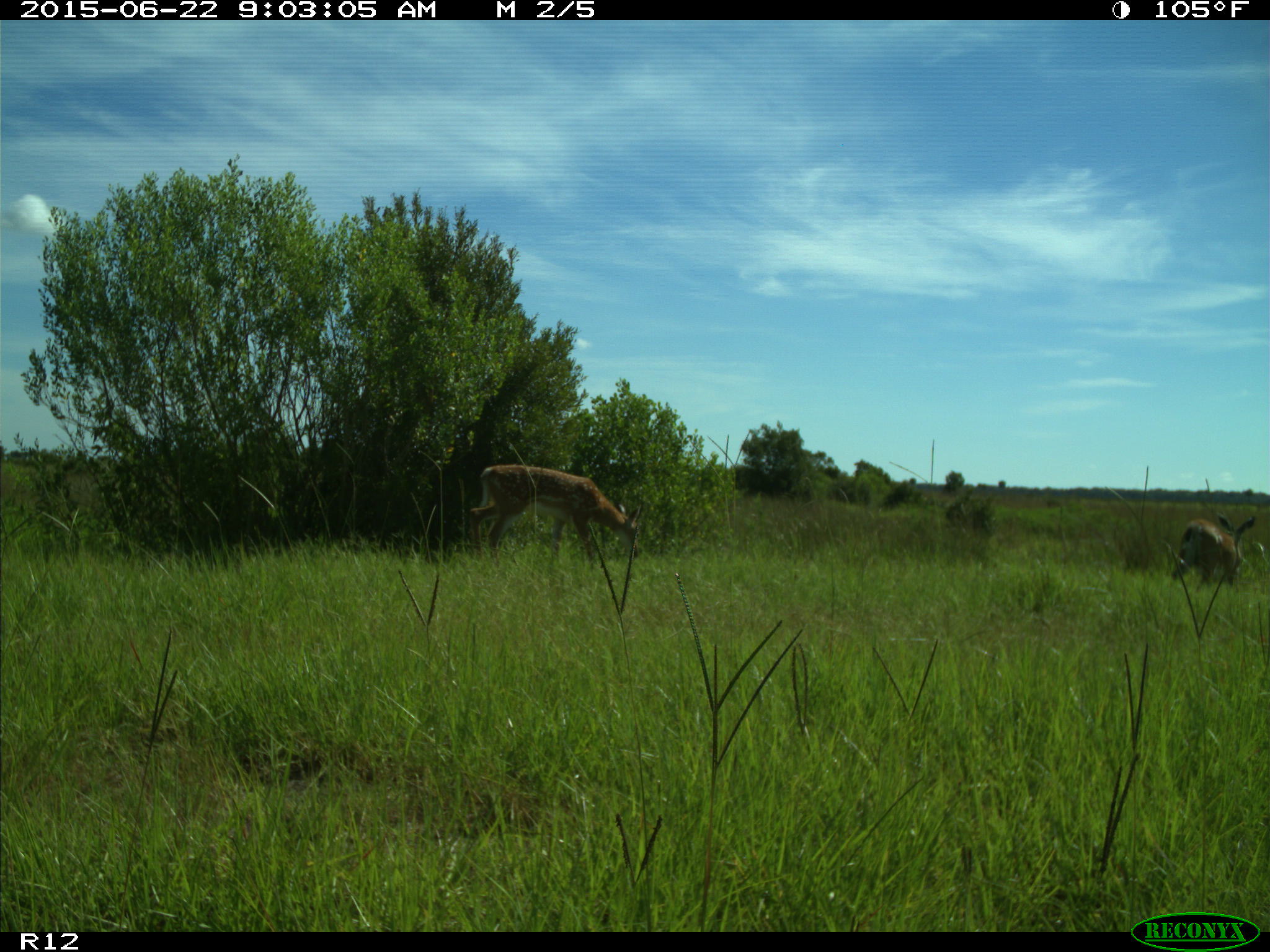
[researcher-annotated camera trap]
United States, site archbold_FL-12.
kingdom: Animalia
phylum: Chordata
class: Mammalia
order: Artiodactyla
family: Cervidae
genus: Odocoileus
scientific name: Odocoileus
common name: deer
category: unidentified deer